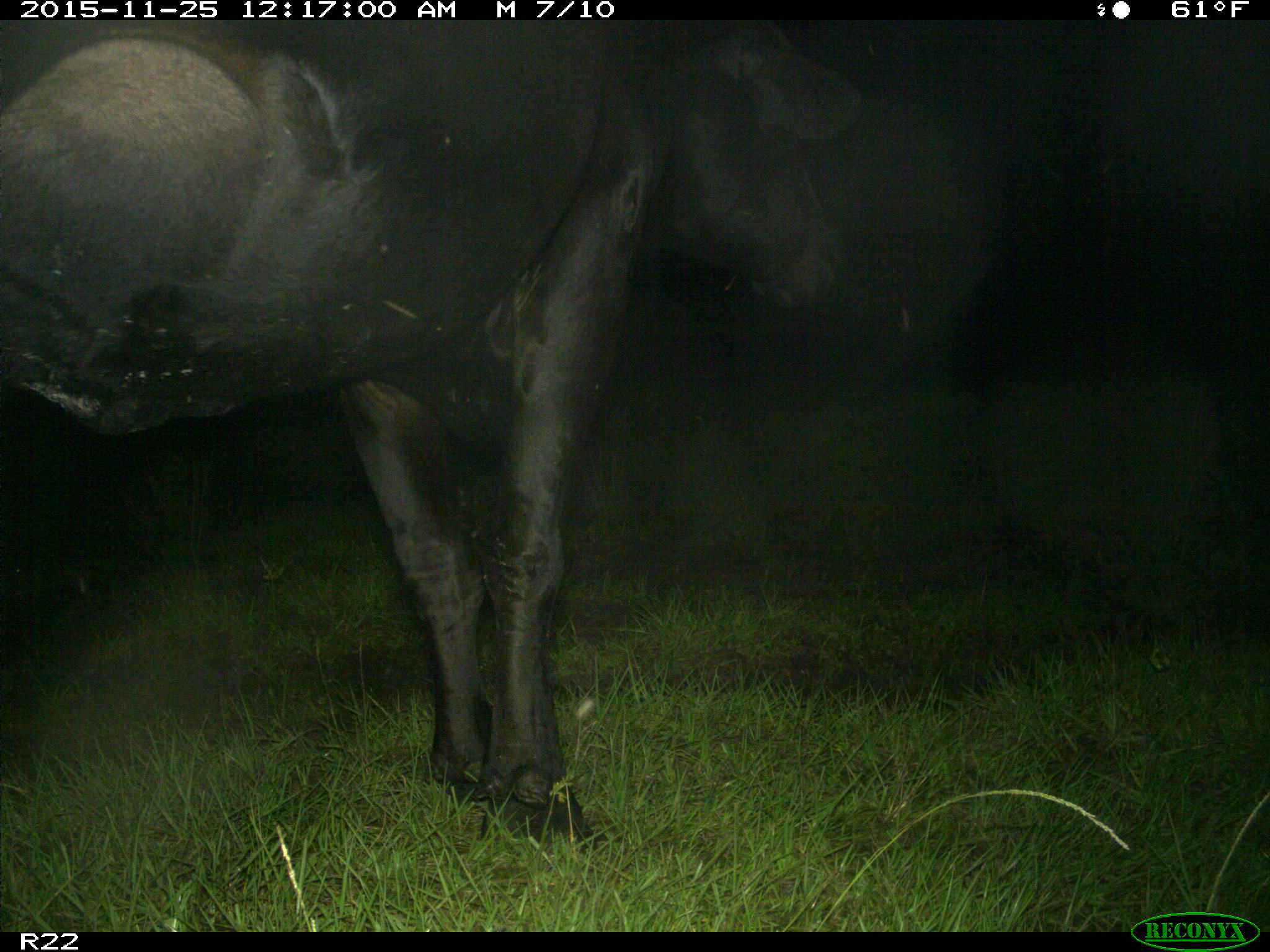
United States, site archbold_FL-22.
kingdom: Animalia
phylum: Chordata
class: Mammalia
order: Artiodactyla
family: Bovidae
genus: Bos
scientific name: Bos taurus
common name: domestic cow